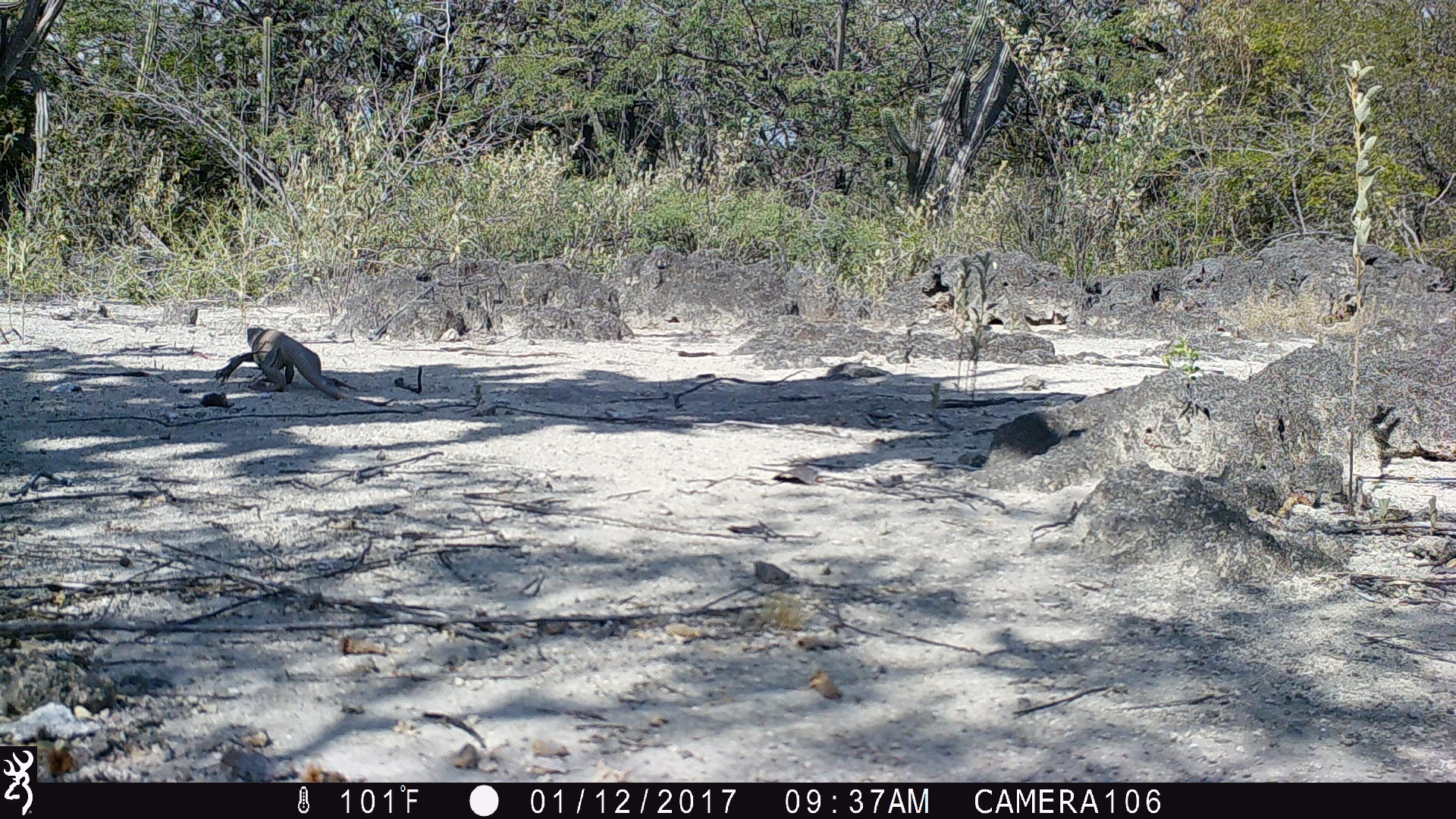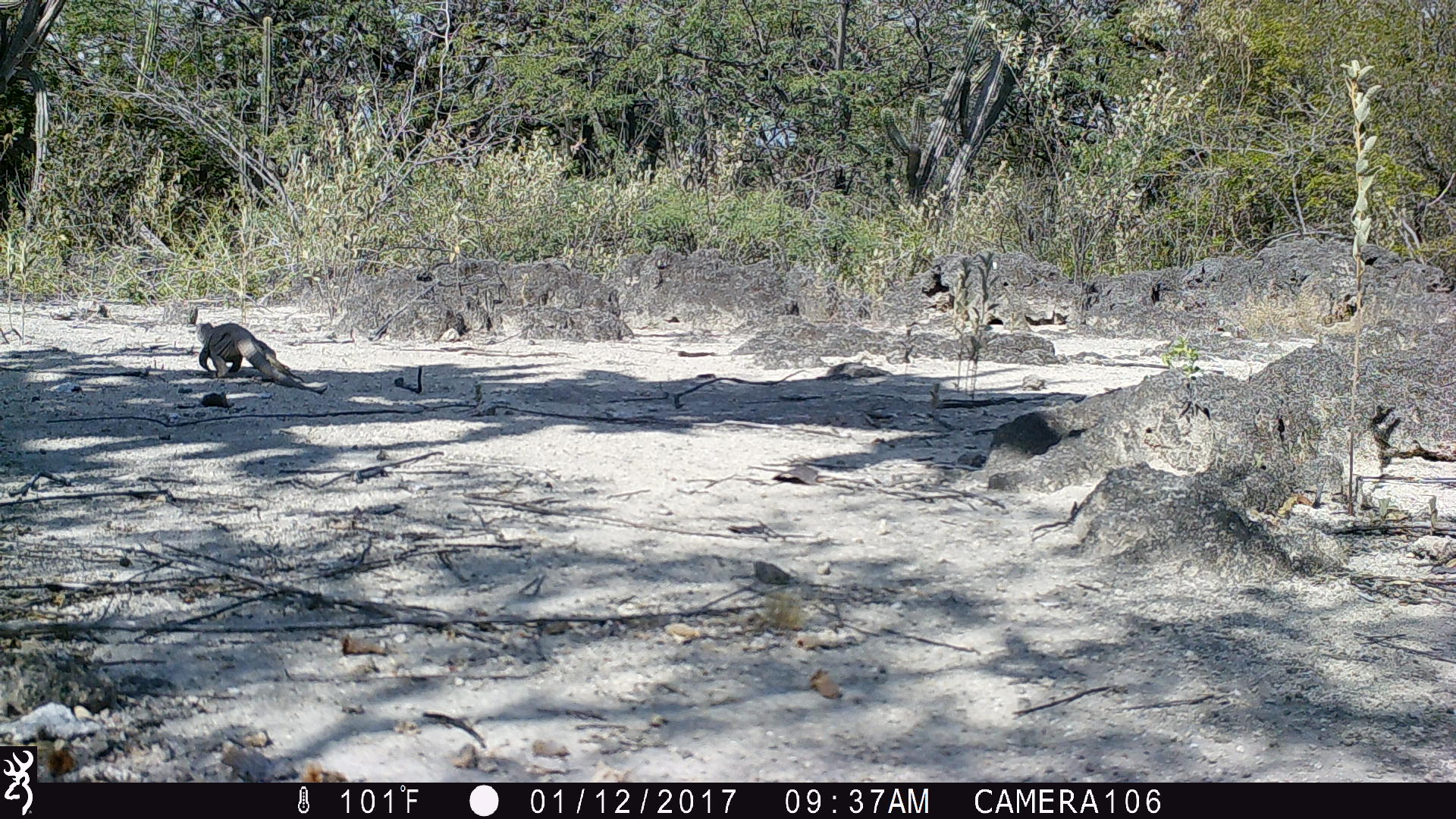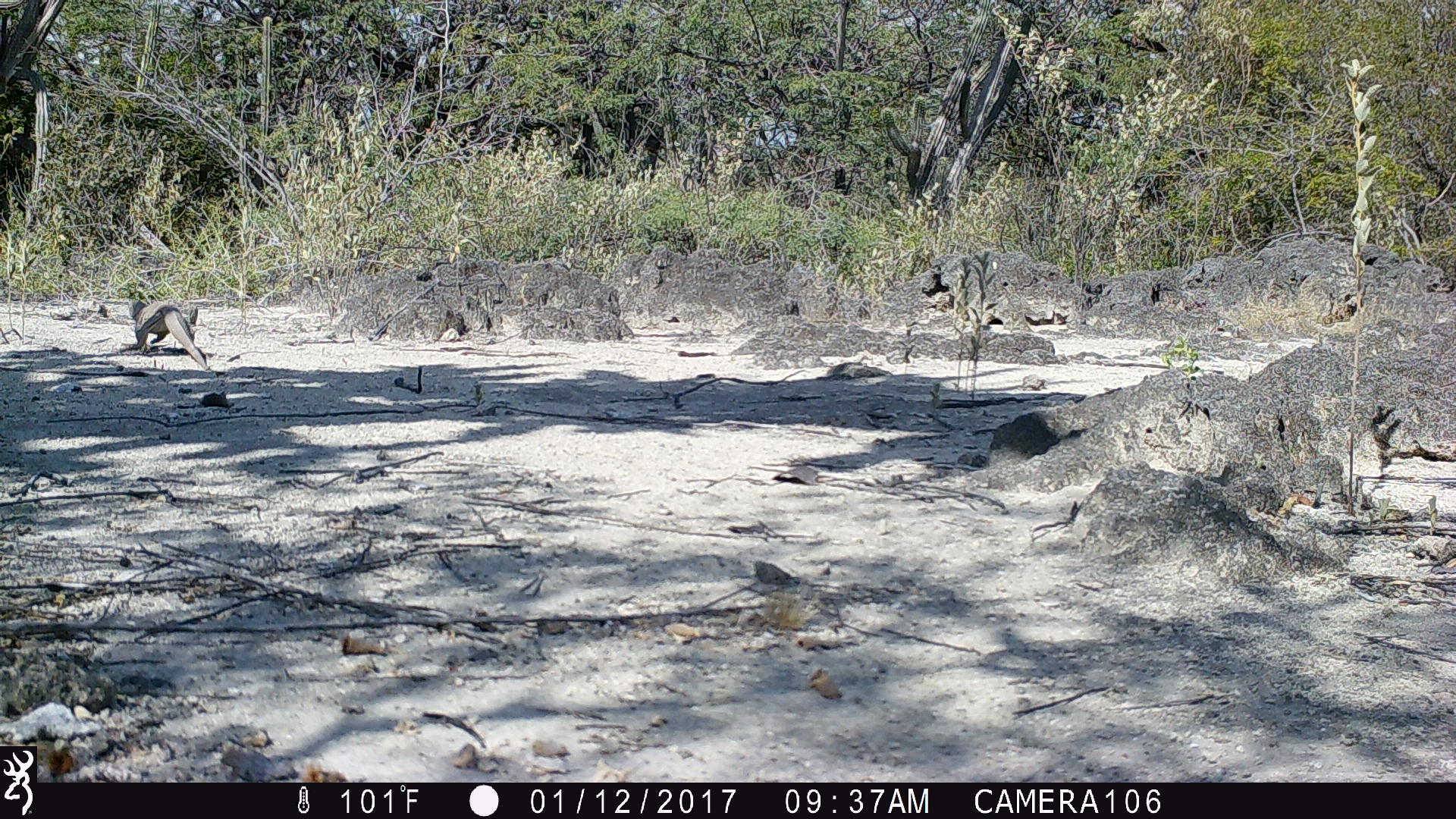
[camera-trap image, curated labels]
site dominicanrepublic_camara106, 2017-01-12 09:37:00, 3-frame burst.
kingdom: Animalia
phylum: Chordata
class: Reptilia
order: Squamata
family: Iguanidae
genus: Iguana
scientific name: Iguana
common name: typical iguanas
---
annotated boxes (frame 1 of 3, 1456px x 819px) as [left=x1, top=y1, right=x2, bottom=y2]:
iguana: [left=216, top=325, right=420, bottom=406]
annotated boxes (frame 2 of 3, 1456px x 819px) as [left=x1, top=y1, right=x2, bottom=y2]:
iguana: [left=187, top=309, right=330, bottom=395]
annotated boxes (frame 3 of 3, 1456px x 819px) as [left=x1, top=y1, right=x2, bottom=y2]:
iguana: [left=126, top=298, right=212, bottom=367]